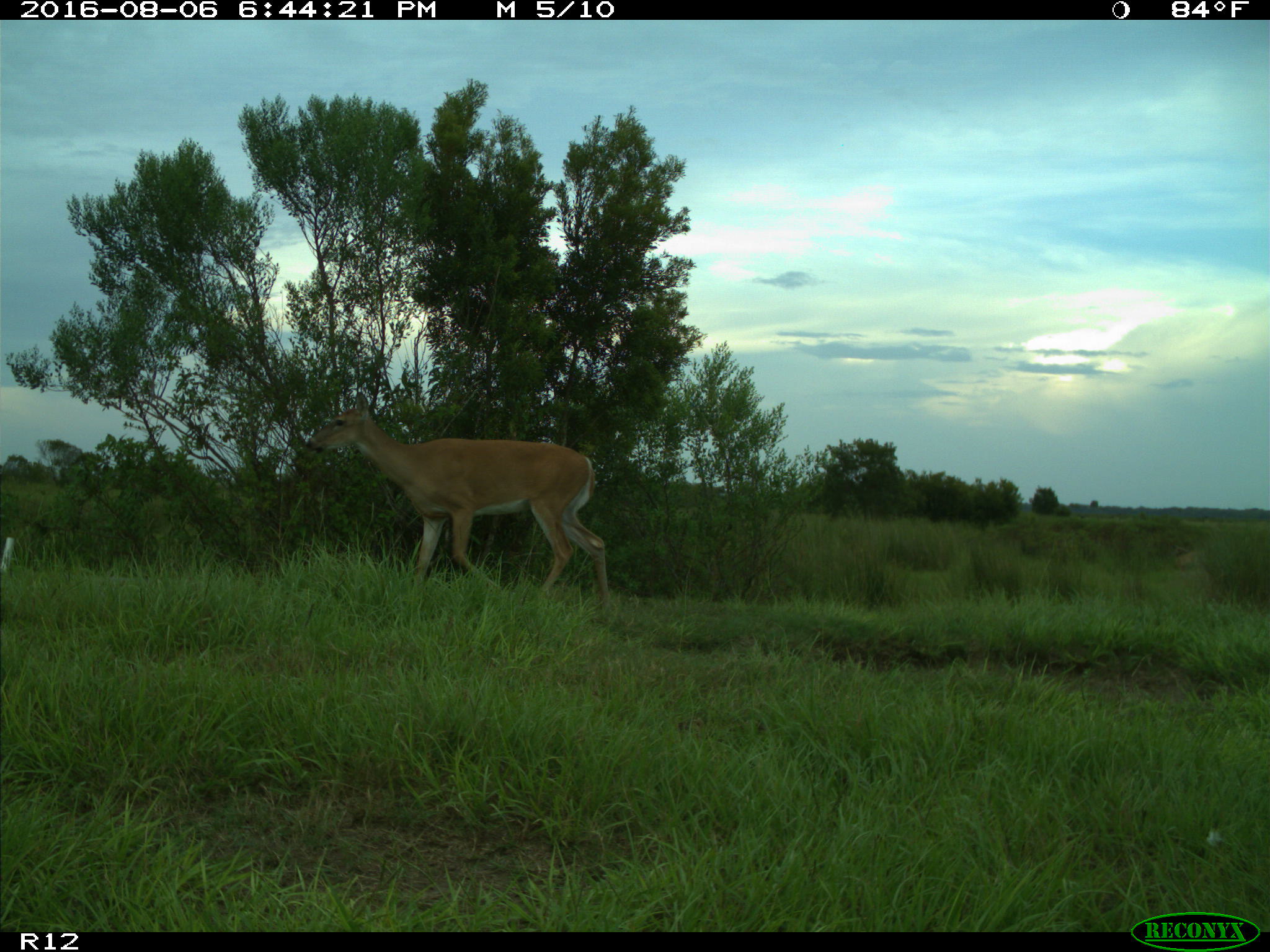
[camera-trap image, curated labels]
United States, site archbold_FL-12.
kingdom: Animalia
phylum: Chordata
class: Mammalia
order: Artiodactyla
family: Cervidae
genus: Odocoileus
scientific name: Odocoileus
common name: deer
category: unidentified deer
Unidentified deer (deer) (Odocoileus).